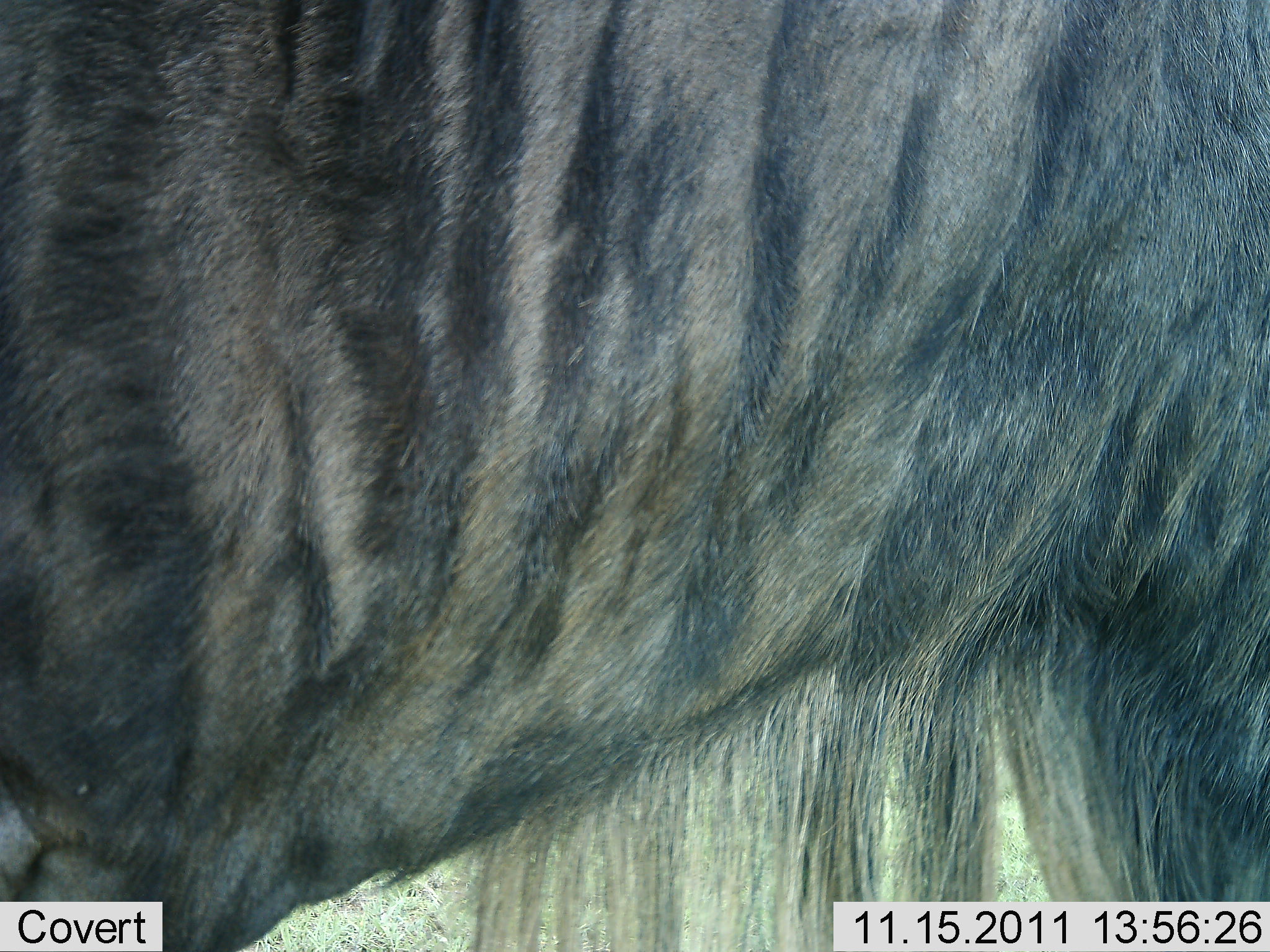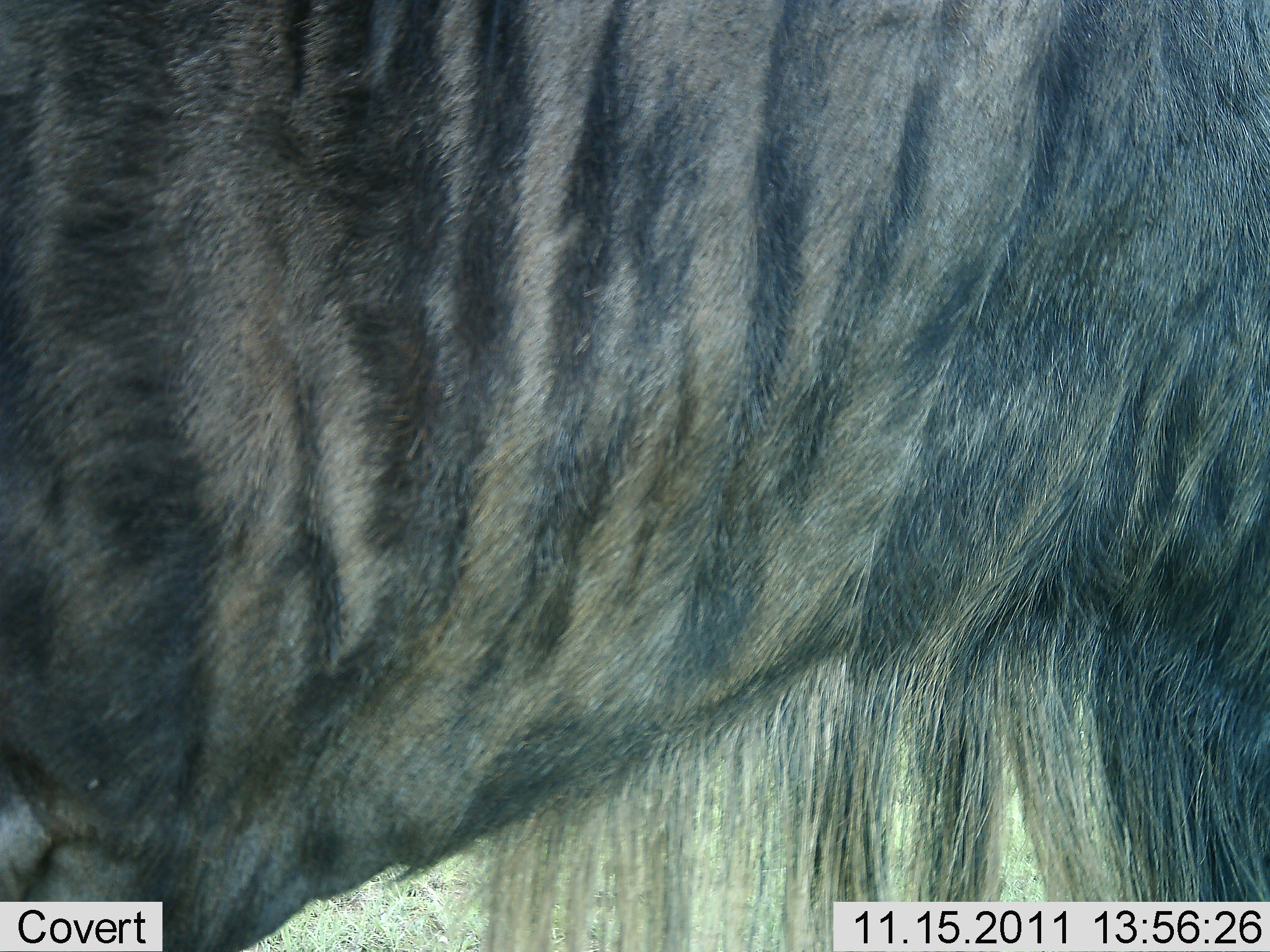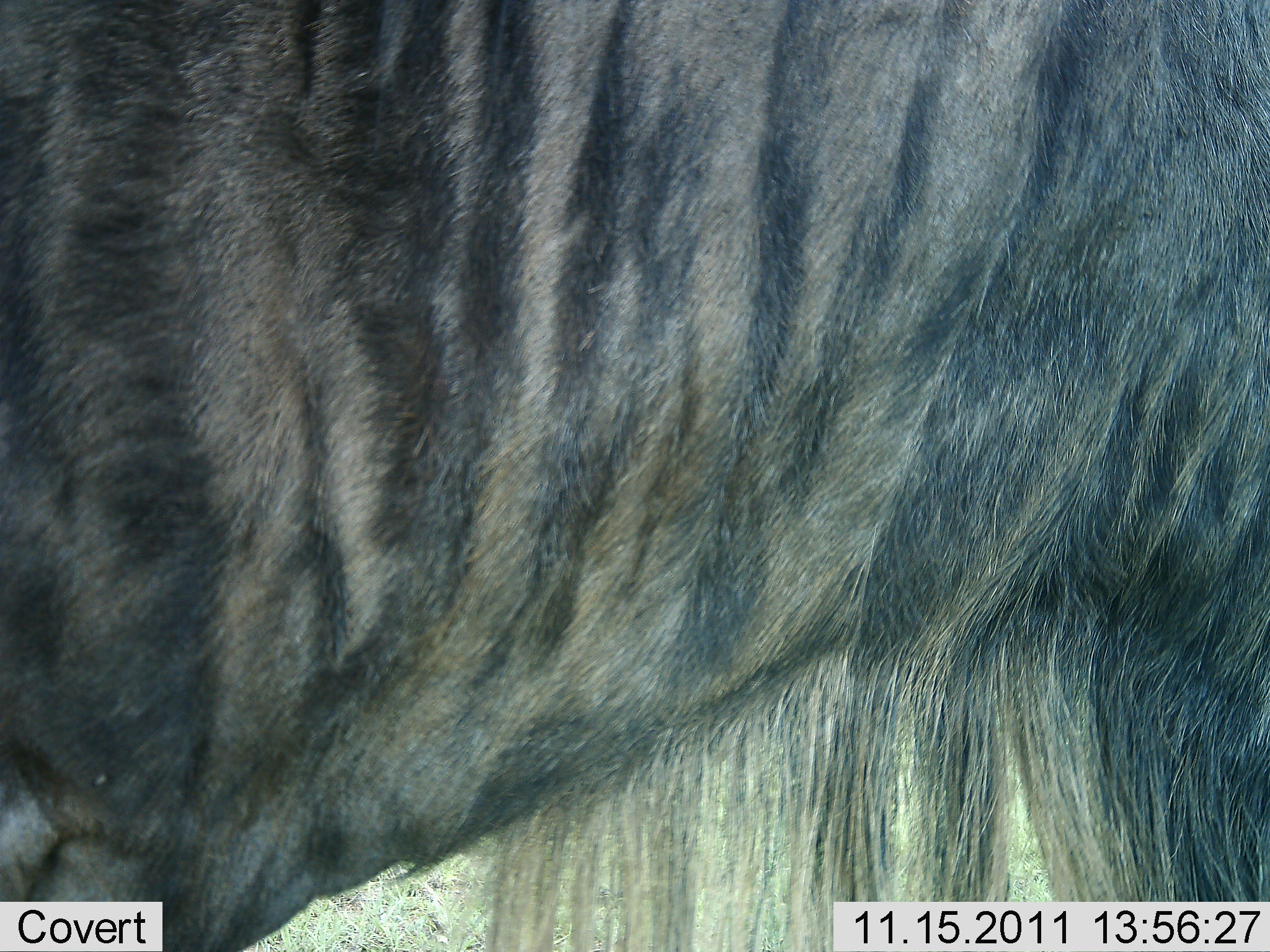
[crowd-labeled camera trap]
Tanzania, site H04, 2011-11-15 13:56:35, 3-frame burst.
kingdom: Animalia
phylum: Chordata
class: Mammalia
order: Artiodactyla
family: Bovidae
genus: Connochaetes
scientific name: Connochaetes taurinus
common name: blue wildebeest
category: wildebeest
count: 1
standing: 92%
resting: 0%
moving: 8%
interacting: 0%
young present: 0%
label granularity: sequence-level